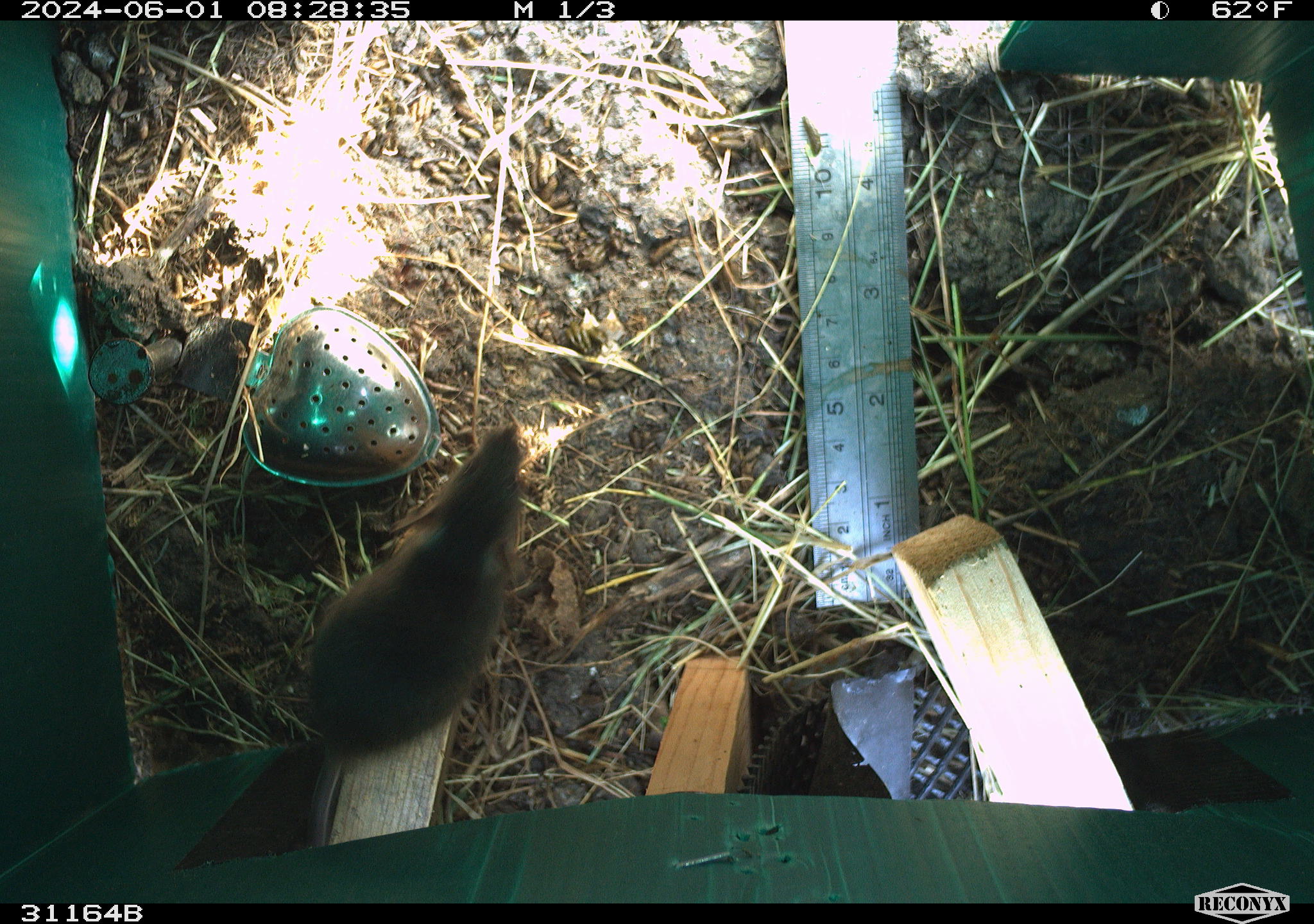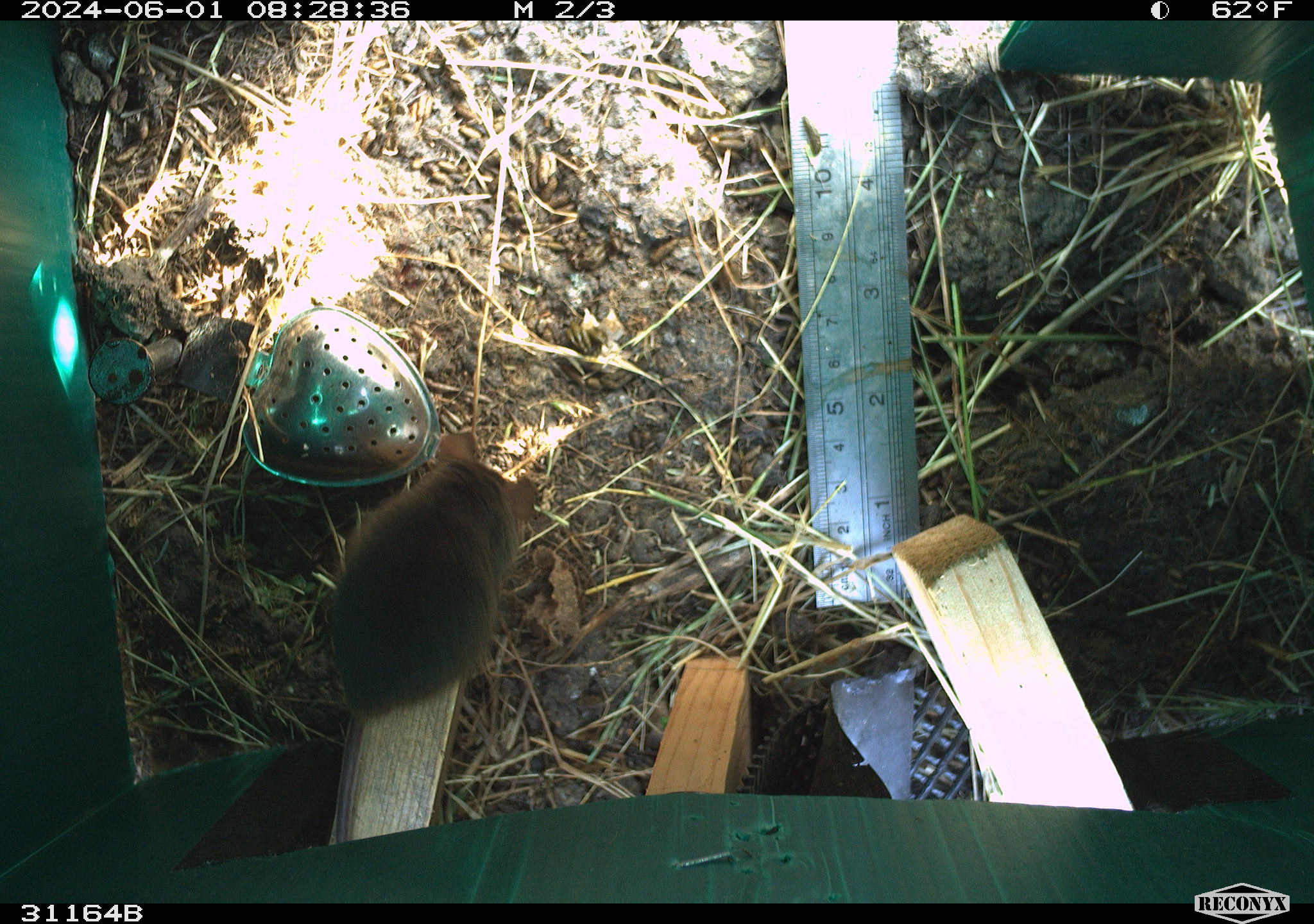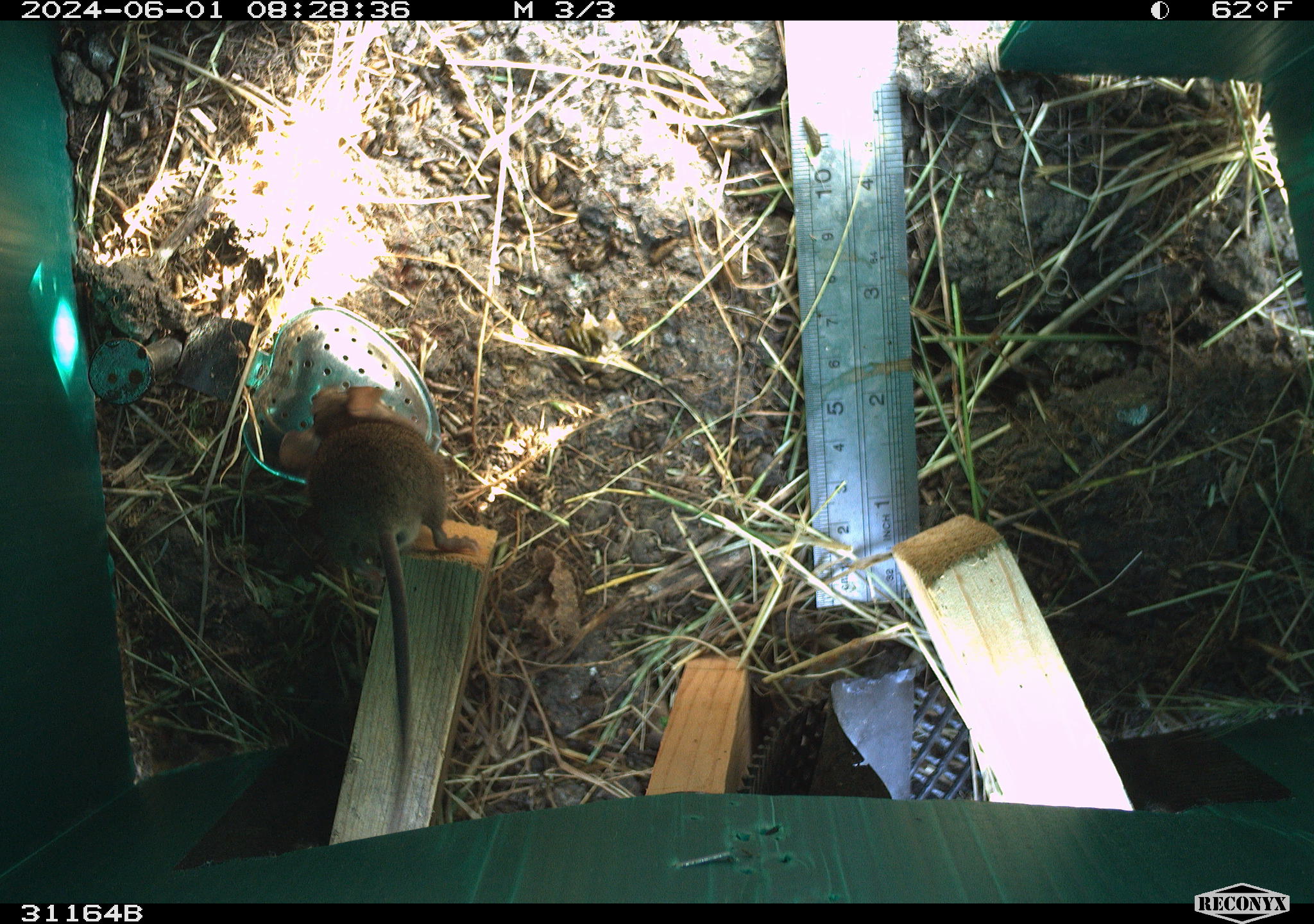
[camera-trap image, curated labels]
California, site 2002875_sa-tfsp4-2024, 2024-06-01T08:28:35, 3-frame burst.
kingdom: Animalia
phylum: Chordata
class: Mammalia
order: Rodentia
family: Muridae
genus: Mus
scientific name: Mus musculus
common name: house mouse